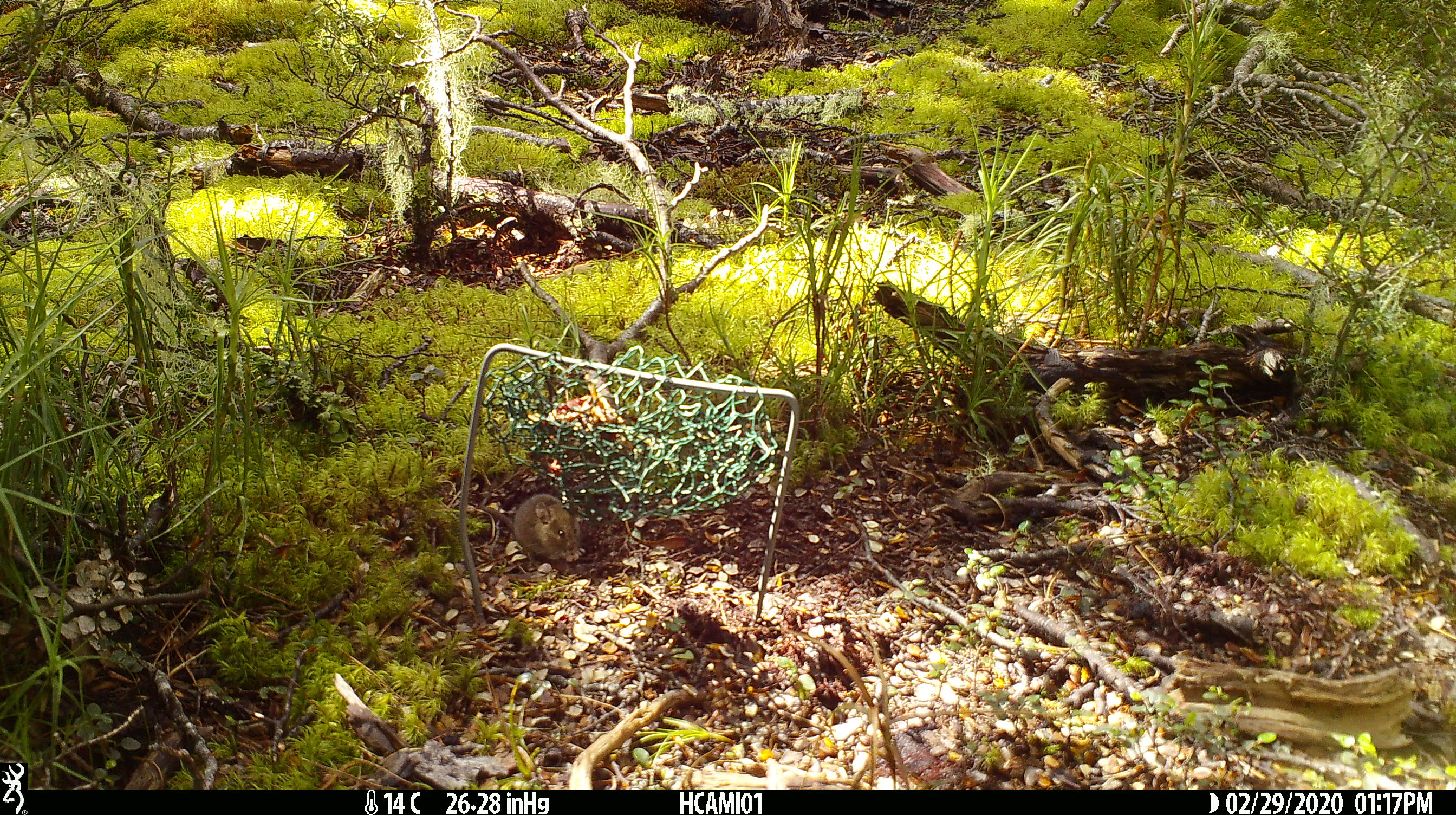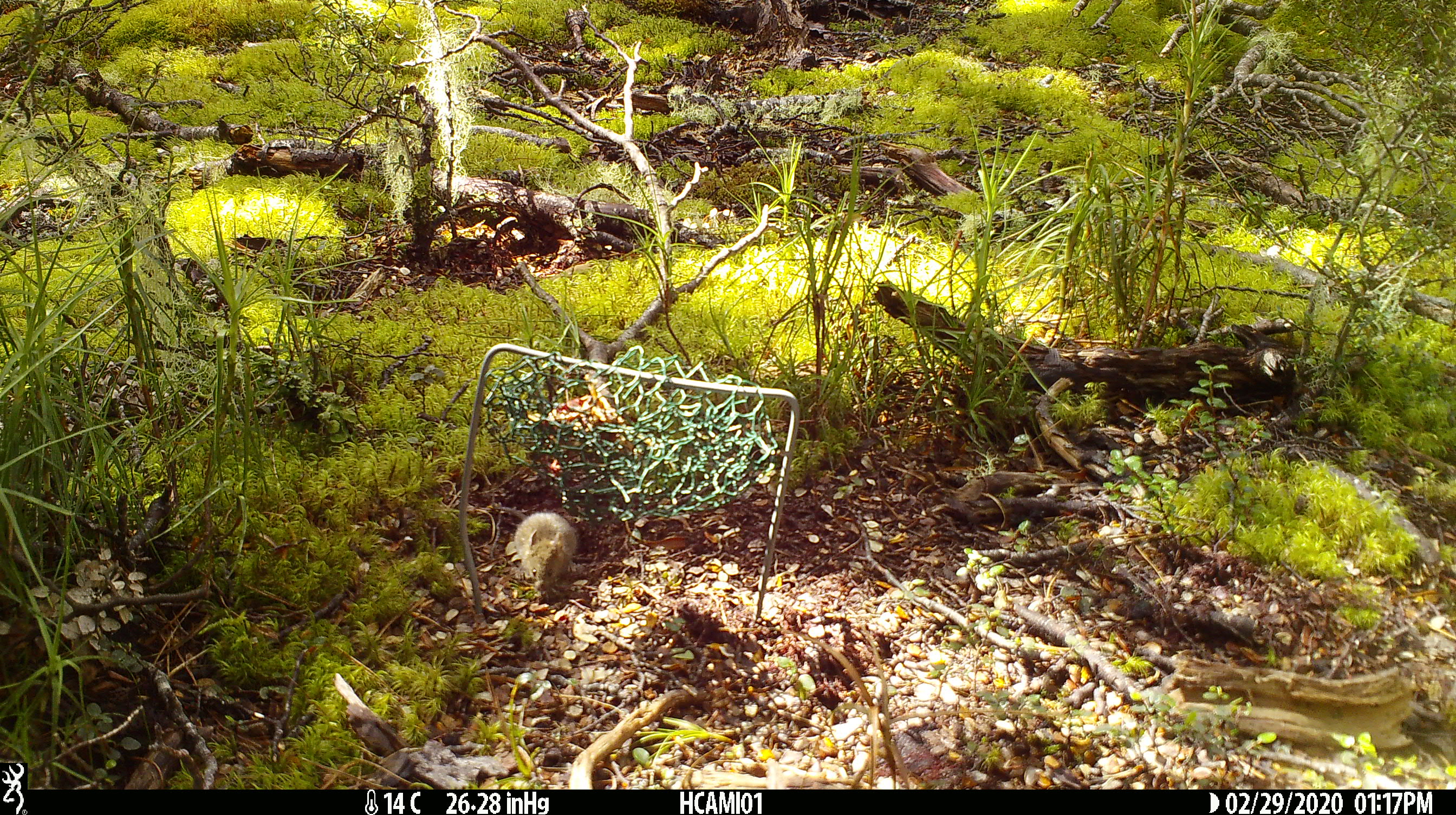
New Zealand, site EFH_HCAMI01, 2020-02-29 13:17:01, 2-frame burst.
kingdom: Animalia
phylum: Chordata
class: Mammalia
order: Rodentia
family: Muridae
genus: Mus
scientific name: Mus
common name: mouse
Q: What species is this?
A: Mouse (Mus).